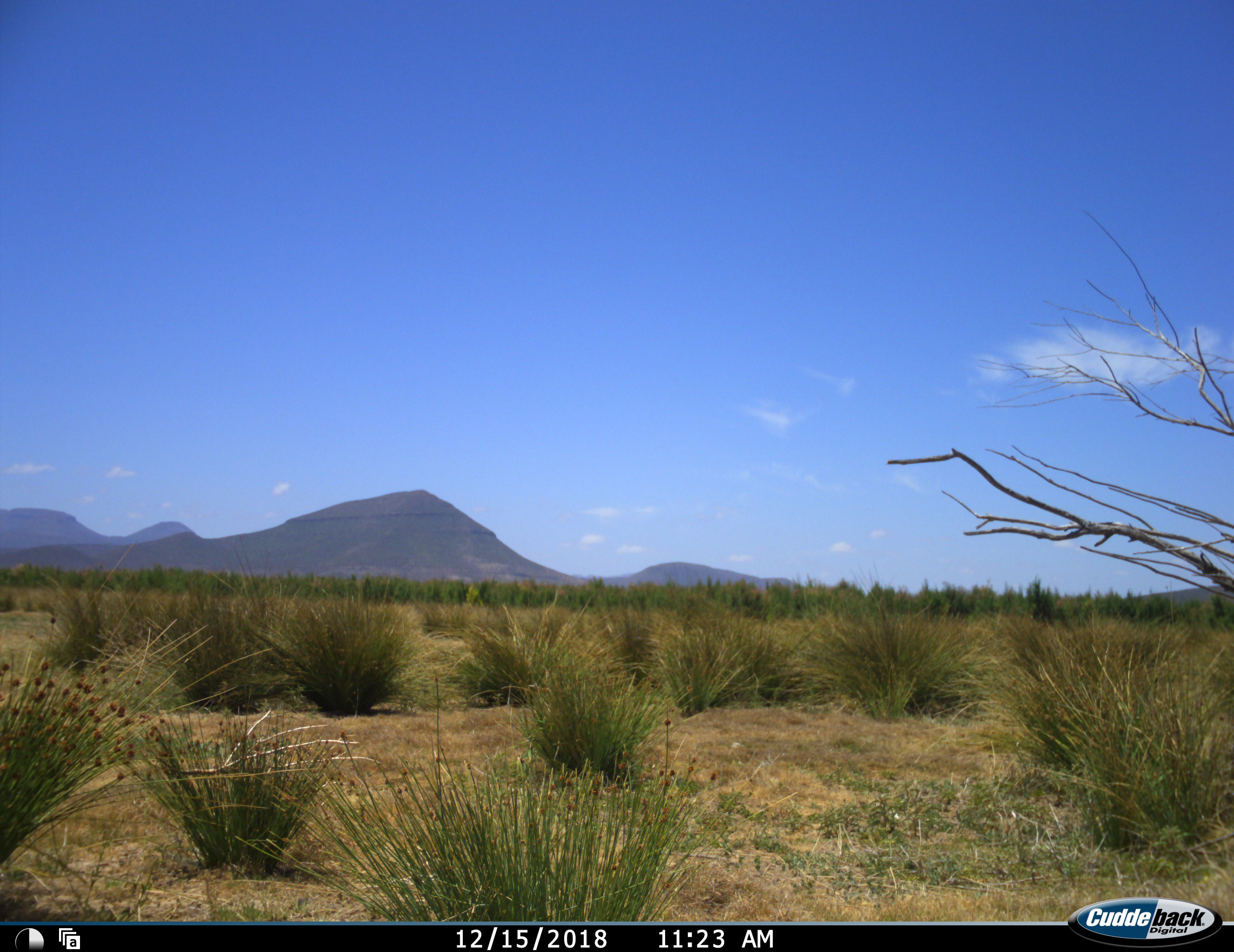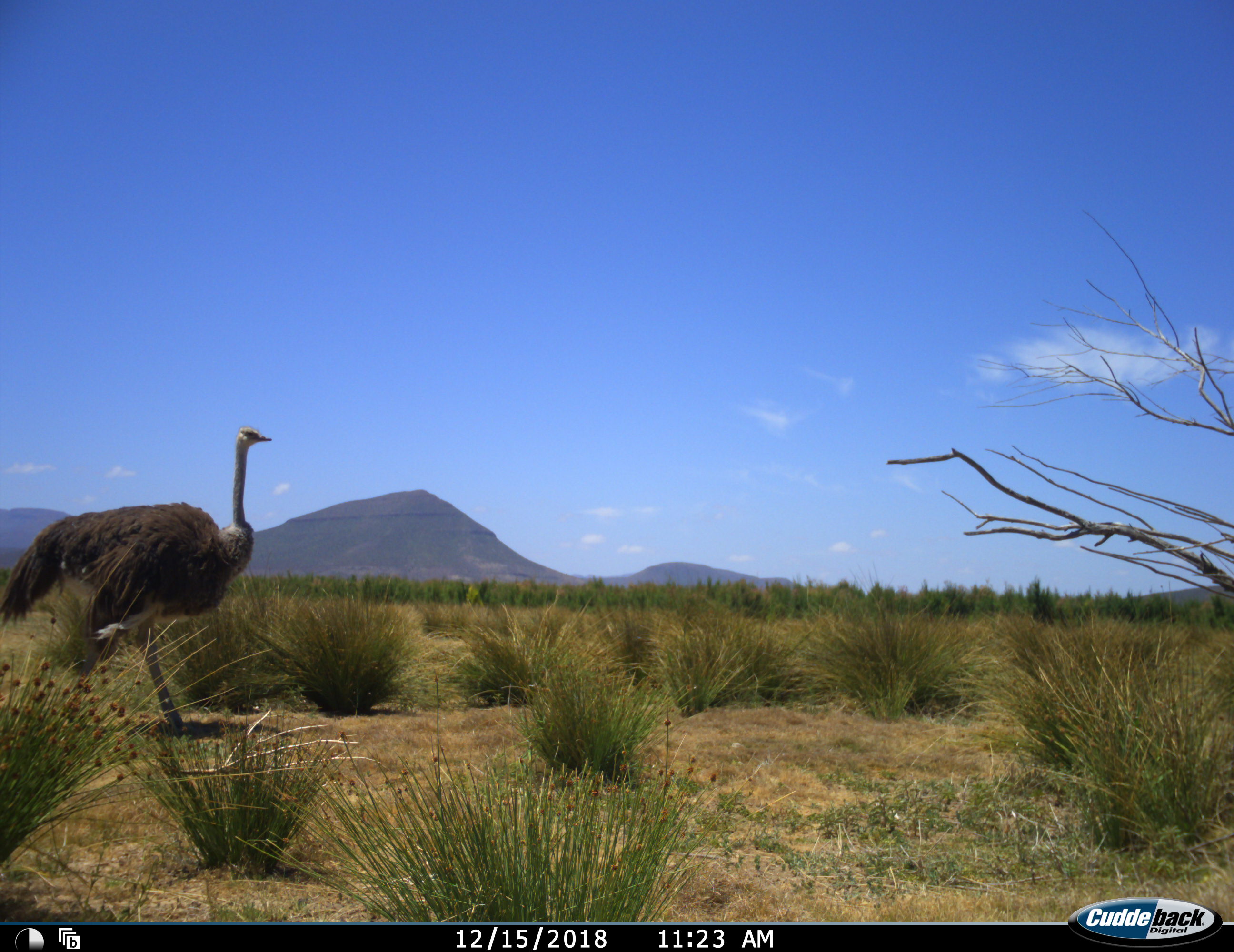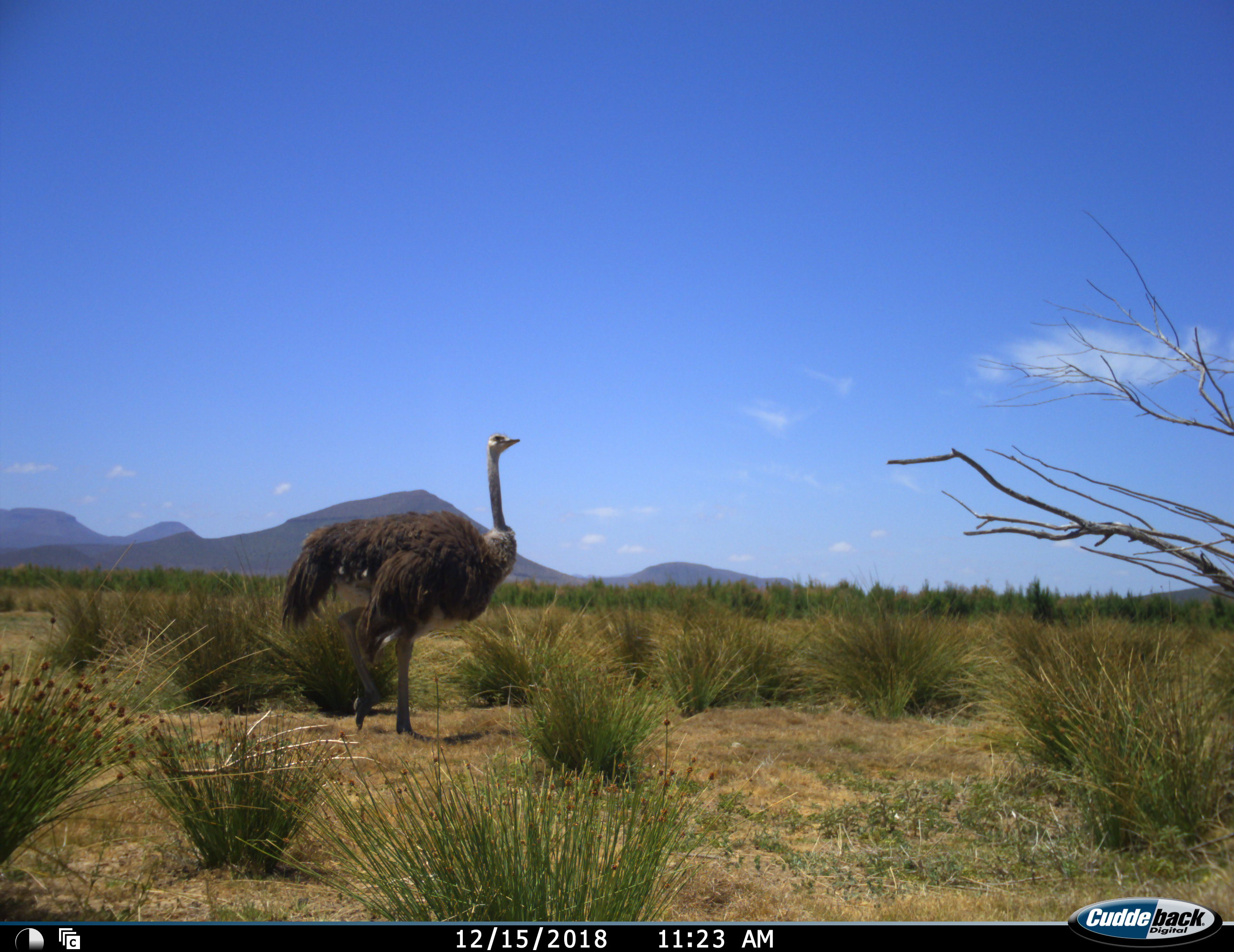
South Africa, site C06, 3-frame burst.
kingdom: Animalia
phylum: Chordata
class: Aves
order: Struthioniformes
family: Struthionidae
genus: Struthio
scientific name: Struthio camelus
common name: ostrich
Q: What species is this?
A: Ostrich (Struthio camelus).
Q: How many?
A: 1.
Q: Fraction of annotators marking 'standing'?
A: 0%.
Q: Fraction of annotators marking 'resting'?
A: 0%.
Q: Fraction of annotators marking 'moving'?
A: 100%.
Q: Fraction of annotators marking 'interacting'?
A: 0%.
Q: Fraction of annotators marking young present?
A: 0%.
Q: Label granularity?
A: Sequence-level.